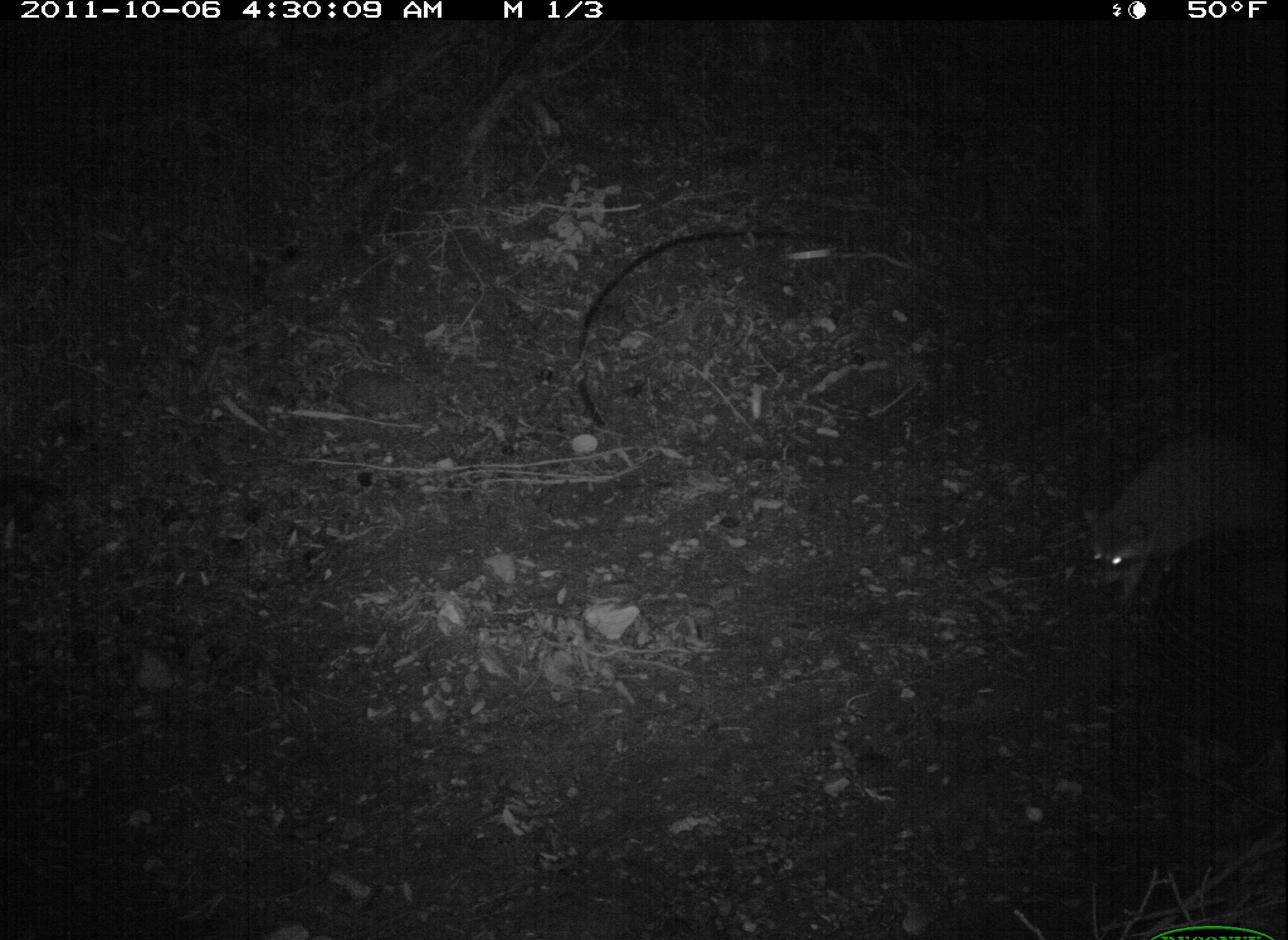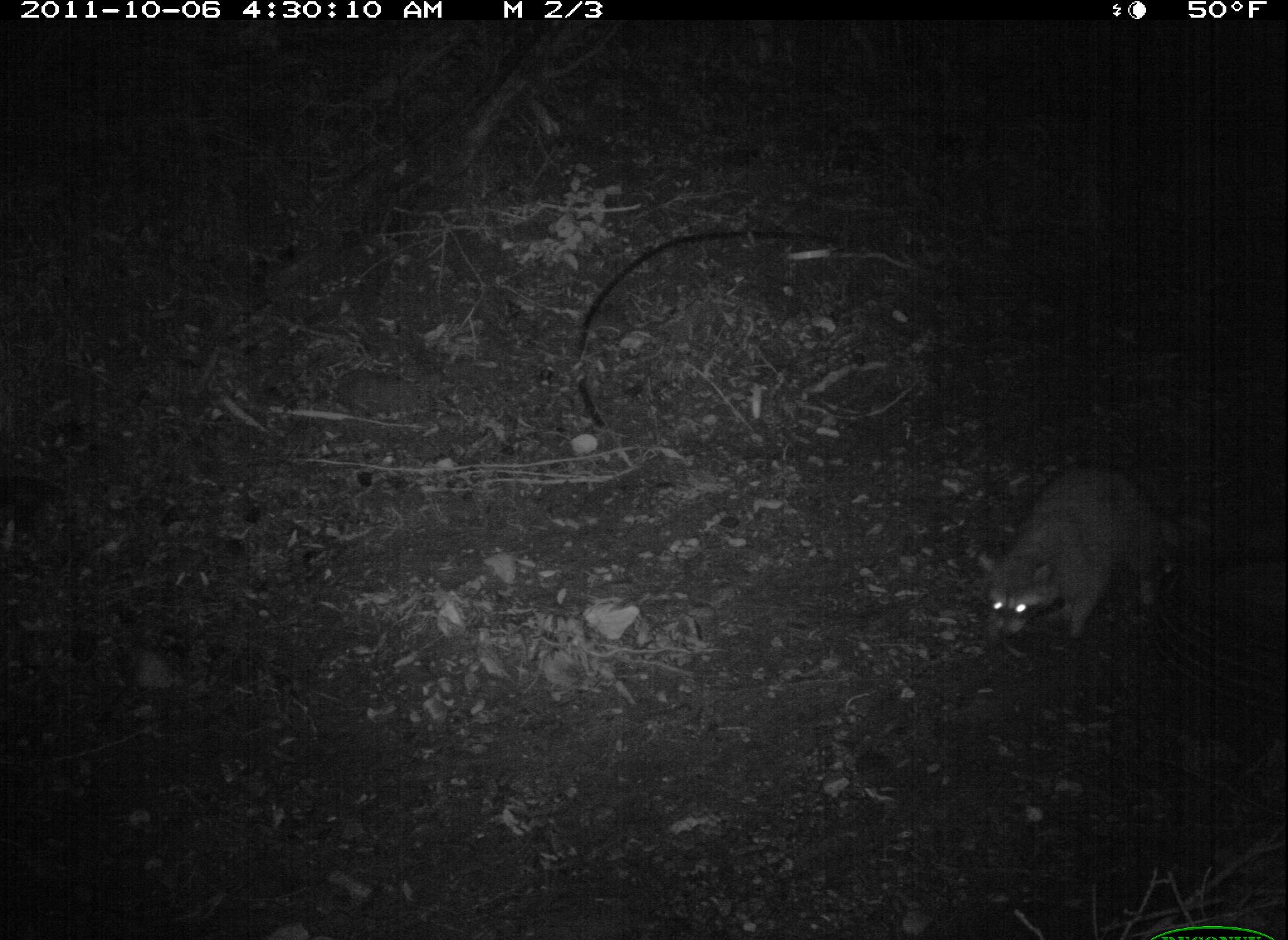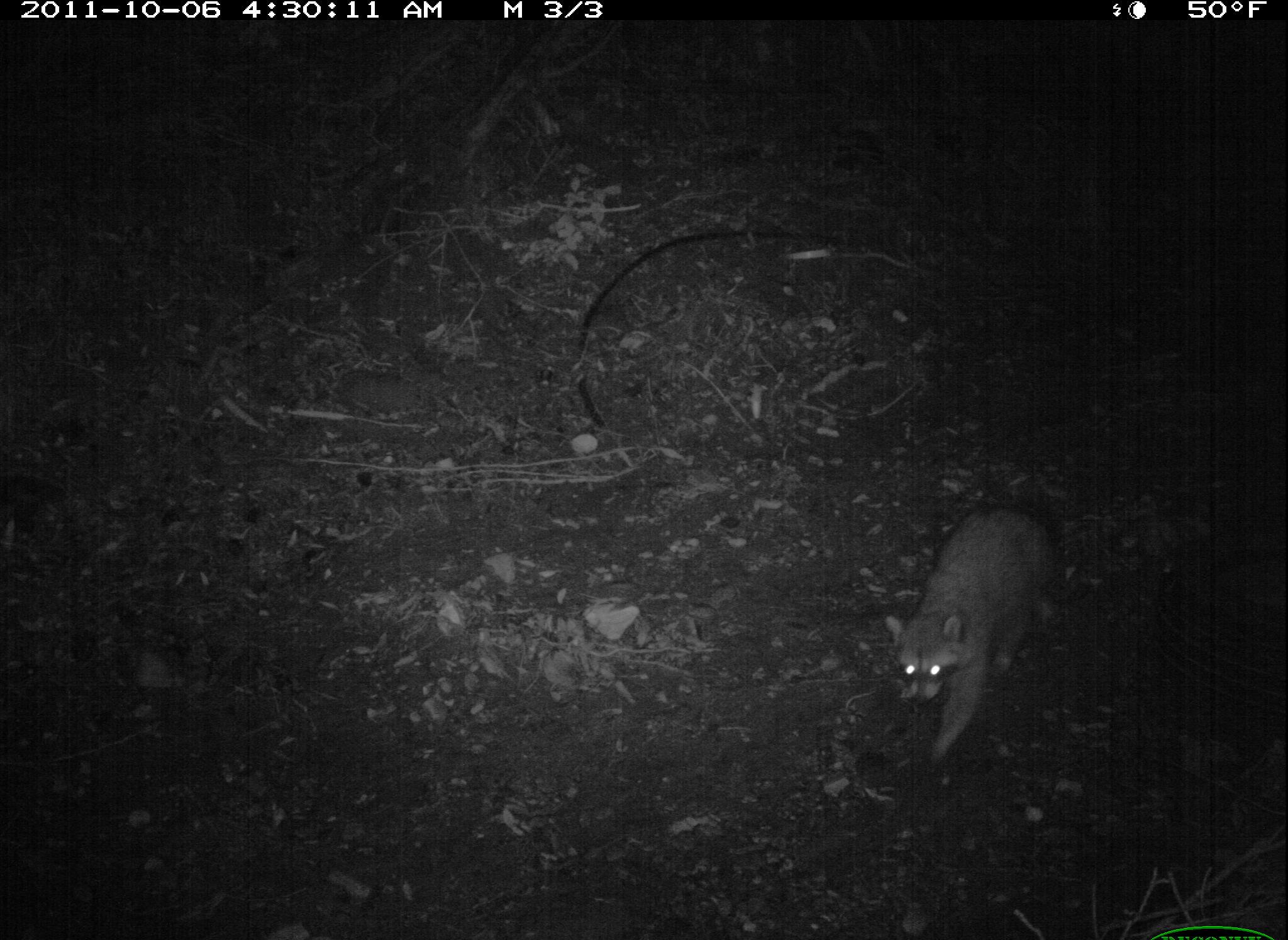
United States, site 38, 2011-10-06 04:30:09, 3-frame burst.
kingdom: Animalia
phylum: Chordata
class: Mammalia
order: Carnivora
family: Procyonidae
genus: Procyon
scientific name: Procyon lotor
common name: raccoon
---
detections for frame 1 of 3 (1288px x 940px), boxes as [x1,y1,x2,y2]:
raccoon: [1074,417,1283,609]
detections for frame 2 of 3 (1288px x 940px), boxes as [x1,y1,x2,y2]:
raccoon: [972,451,1190,662]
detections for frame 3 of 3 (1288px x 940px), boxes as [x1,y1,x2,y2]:
raccoon: [877,490,1077,773]